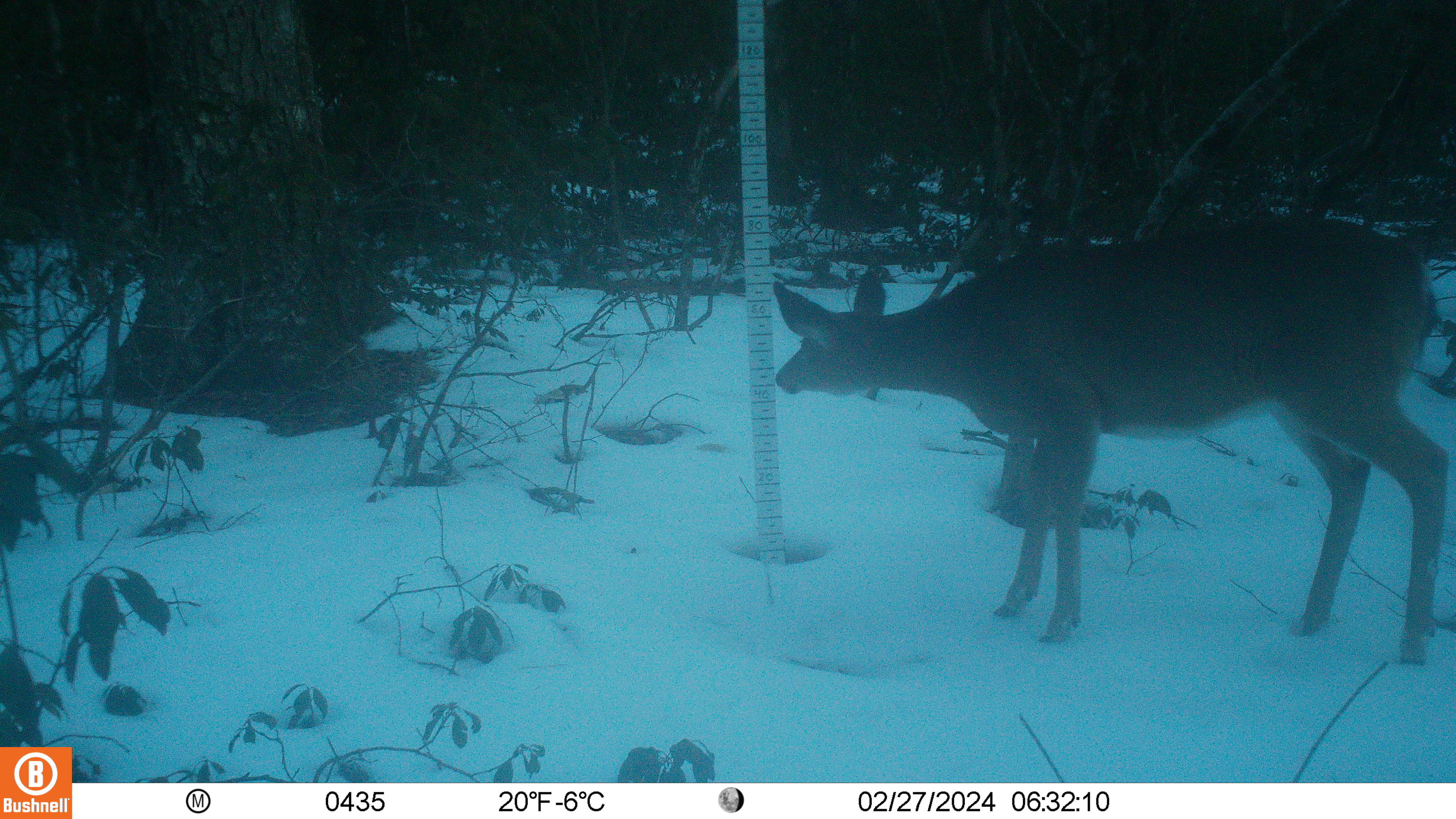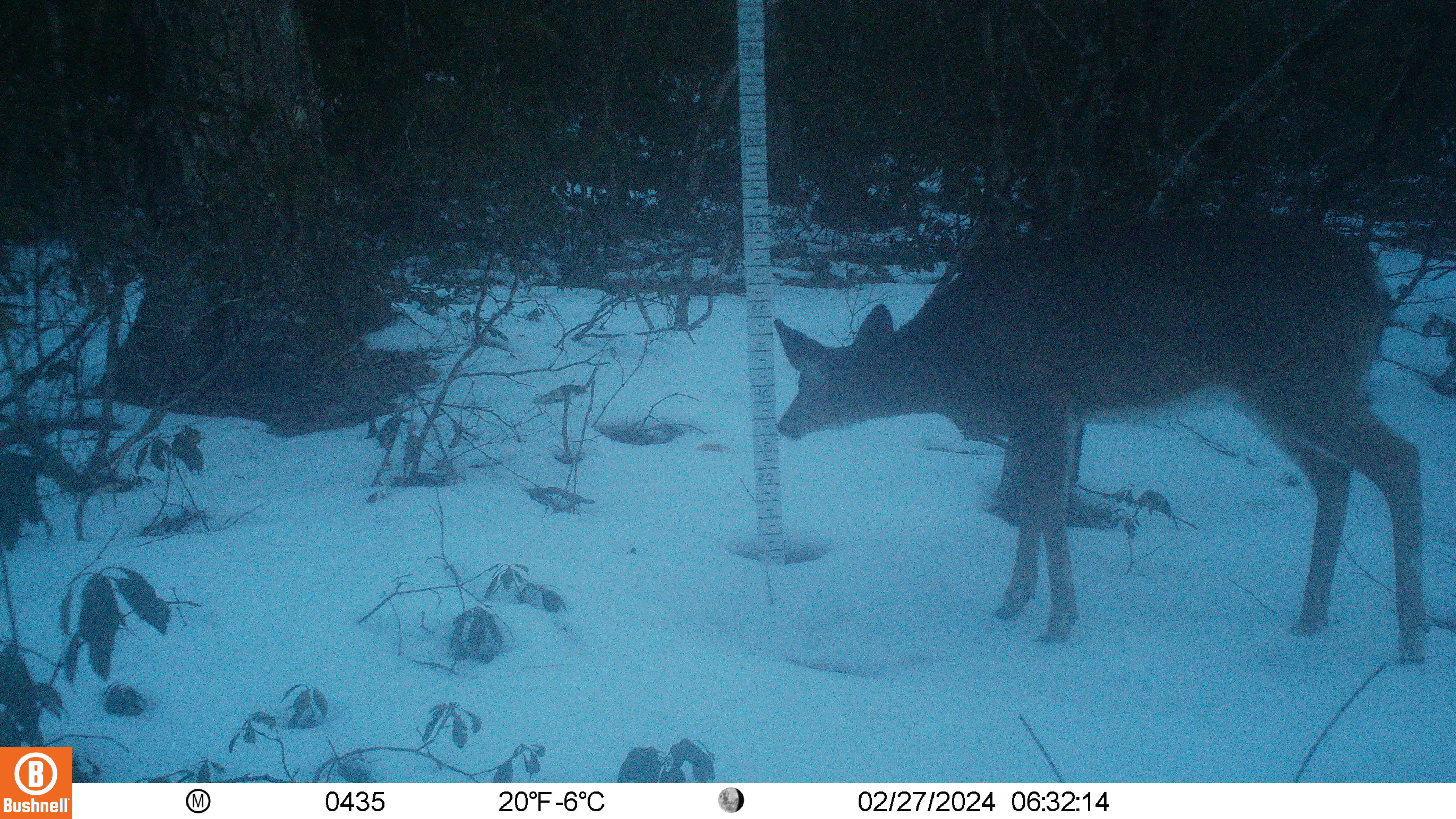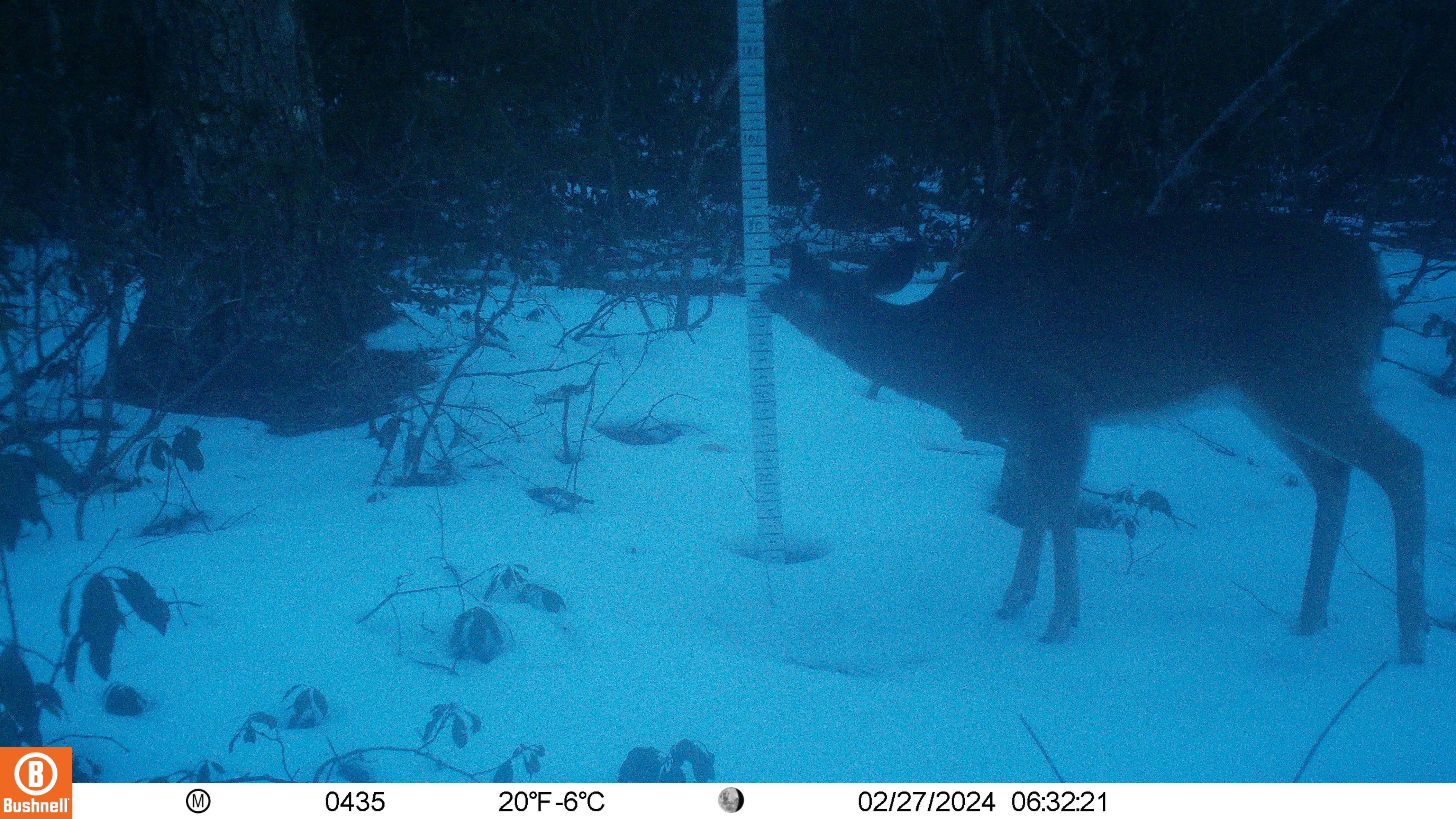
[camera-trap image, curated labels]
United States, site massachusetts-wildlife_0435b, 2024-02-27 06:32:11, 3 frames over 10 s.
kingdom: Animalia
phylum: Chordata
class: Mammalia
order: Artiodactyla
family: Cervidae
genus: Odocoileus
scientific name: Odocoileus virginianus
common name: white-tailed deer